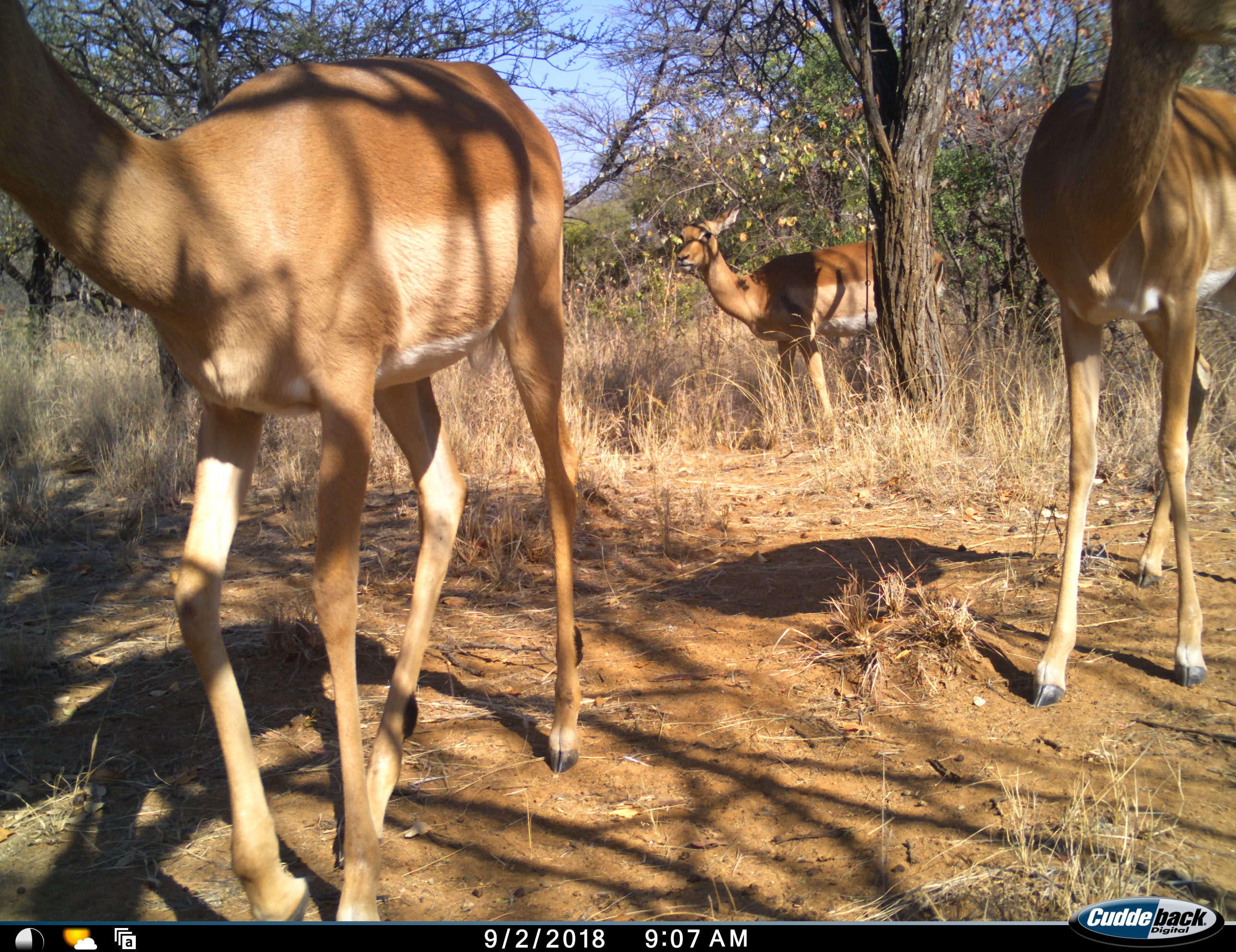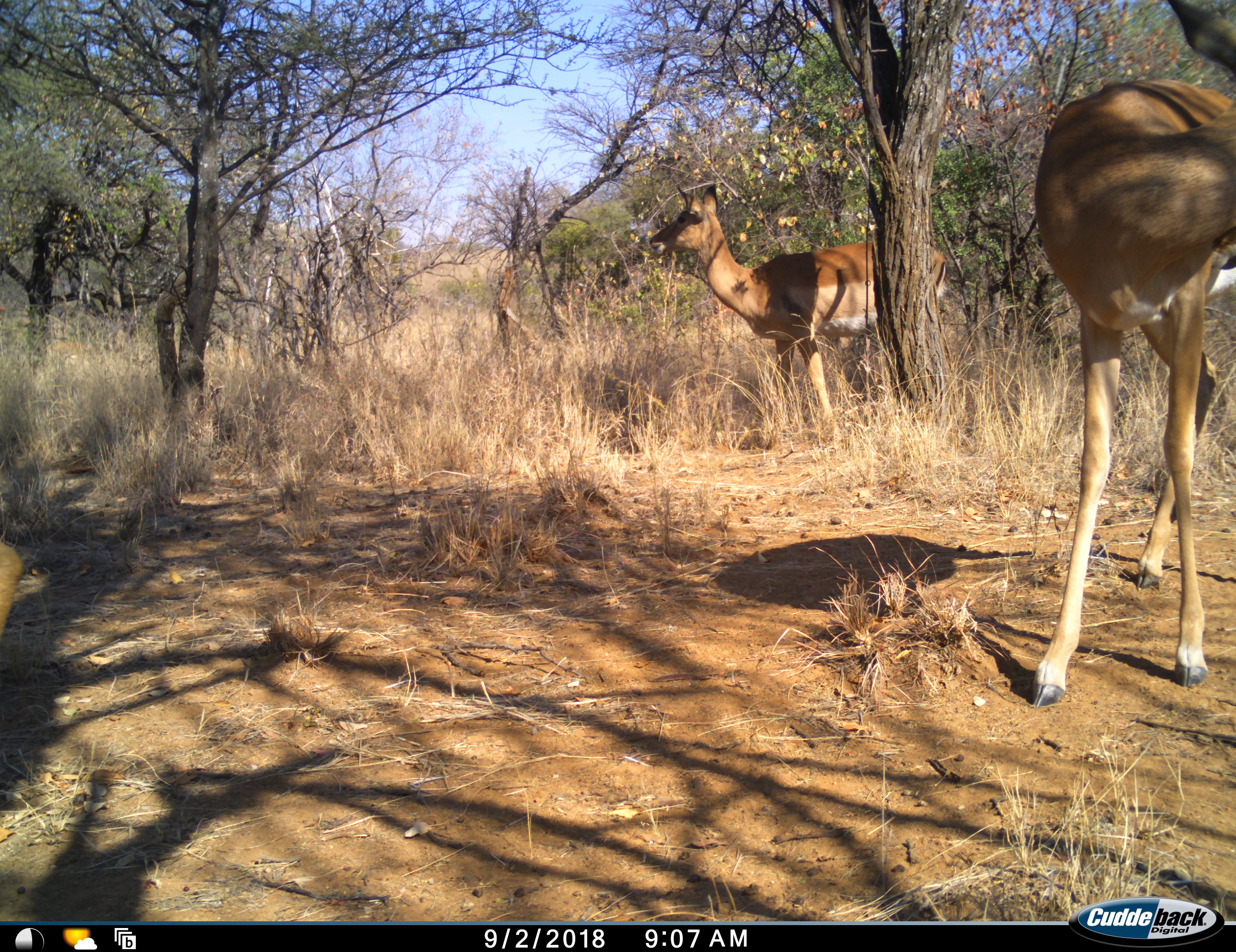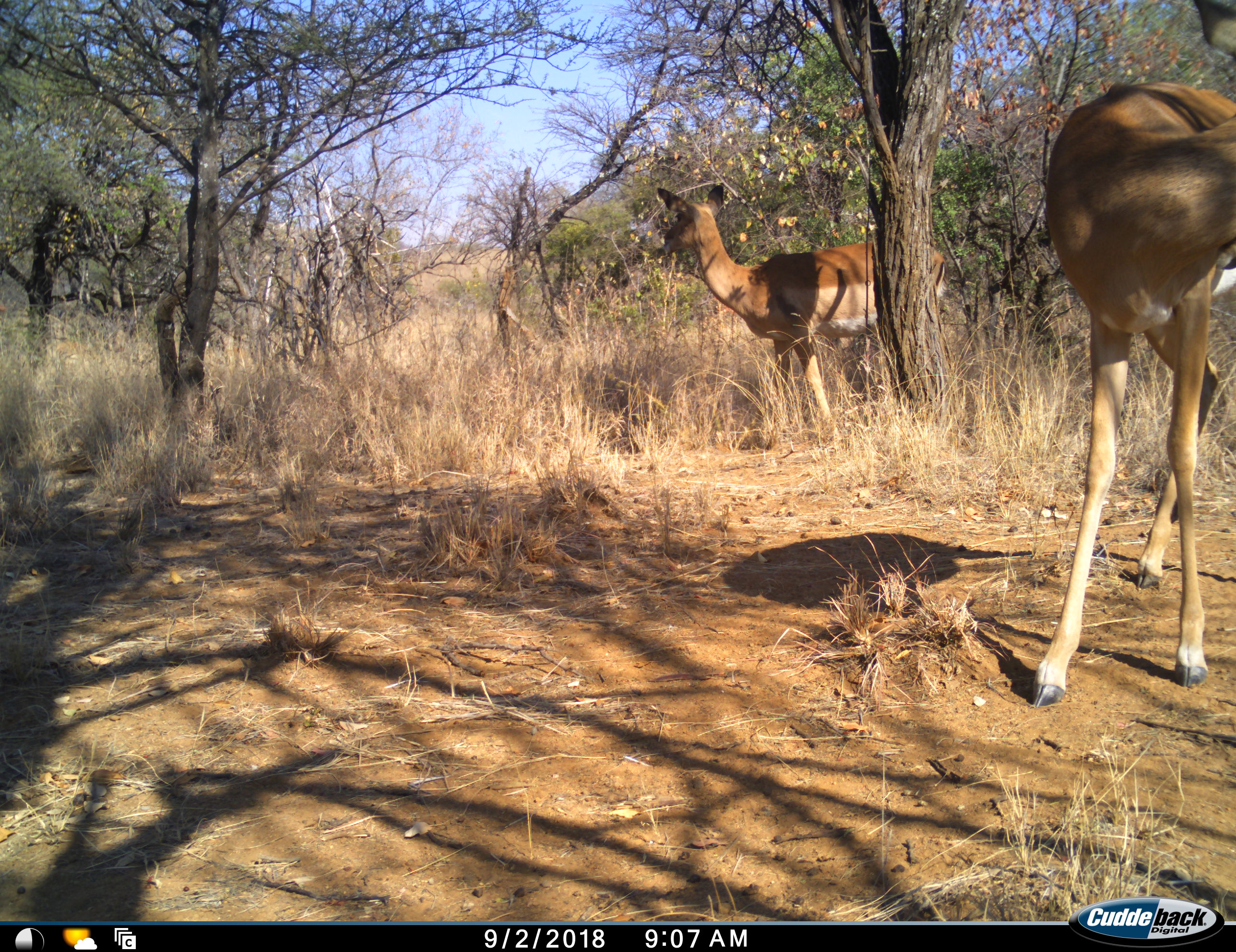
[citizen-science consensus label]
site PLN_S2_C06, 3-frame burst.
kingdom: Animalia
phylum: Chordata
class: Mammalia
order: Artiodactyla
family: Bovidae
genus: Aepyceros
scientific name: Aepyceros melampus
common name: impala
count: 3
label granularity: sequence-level